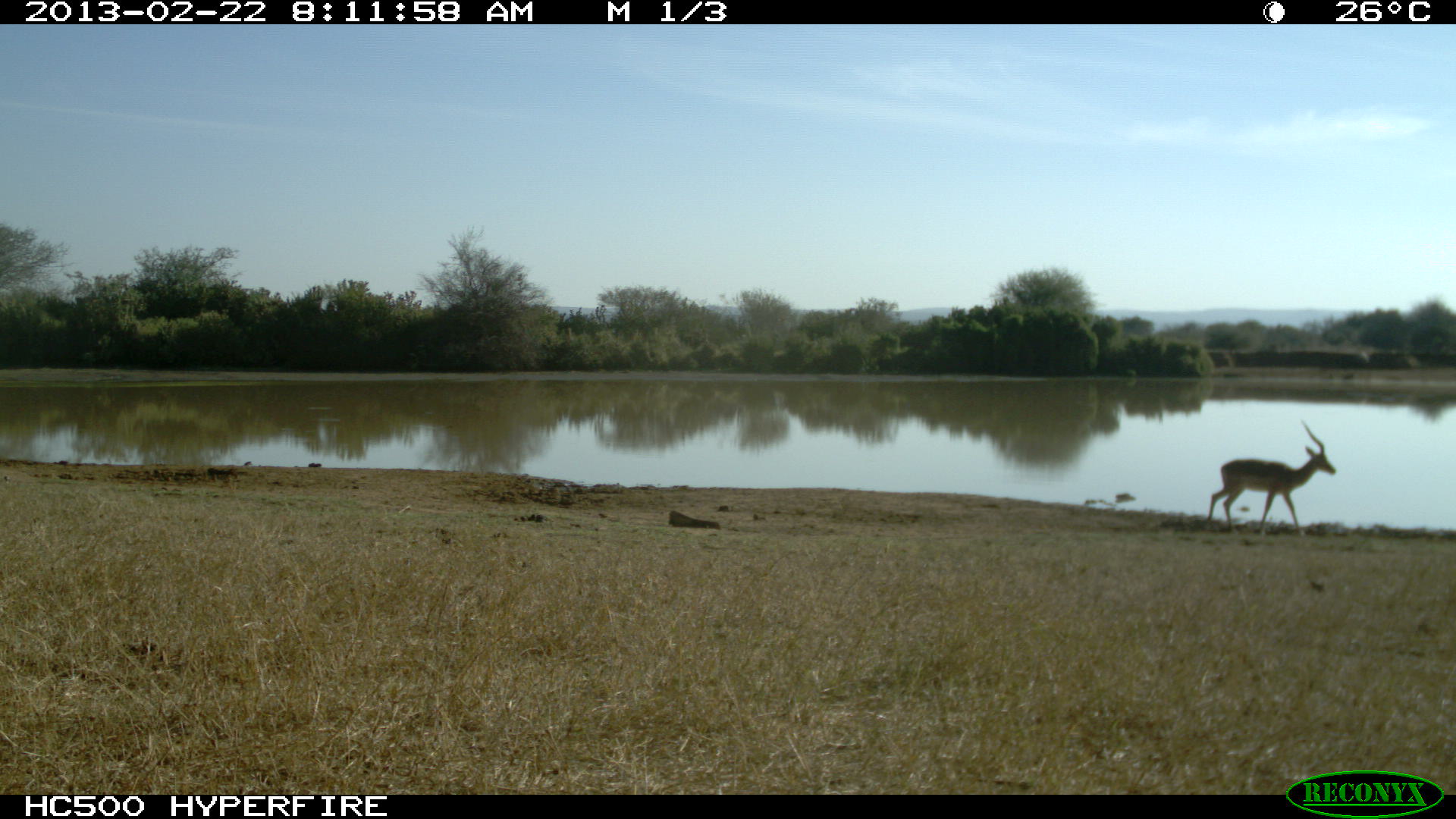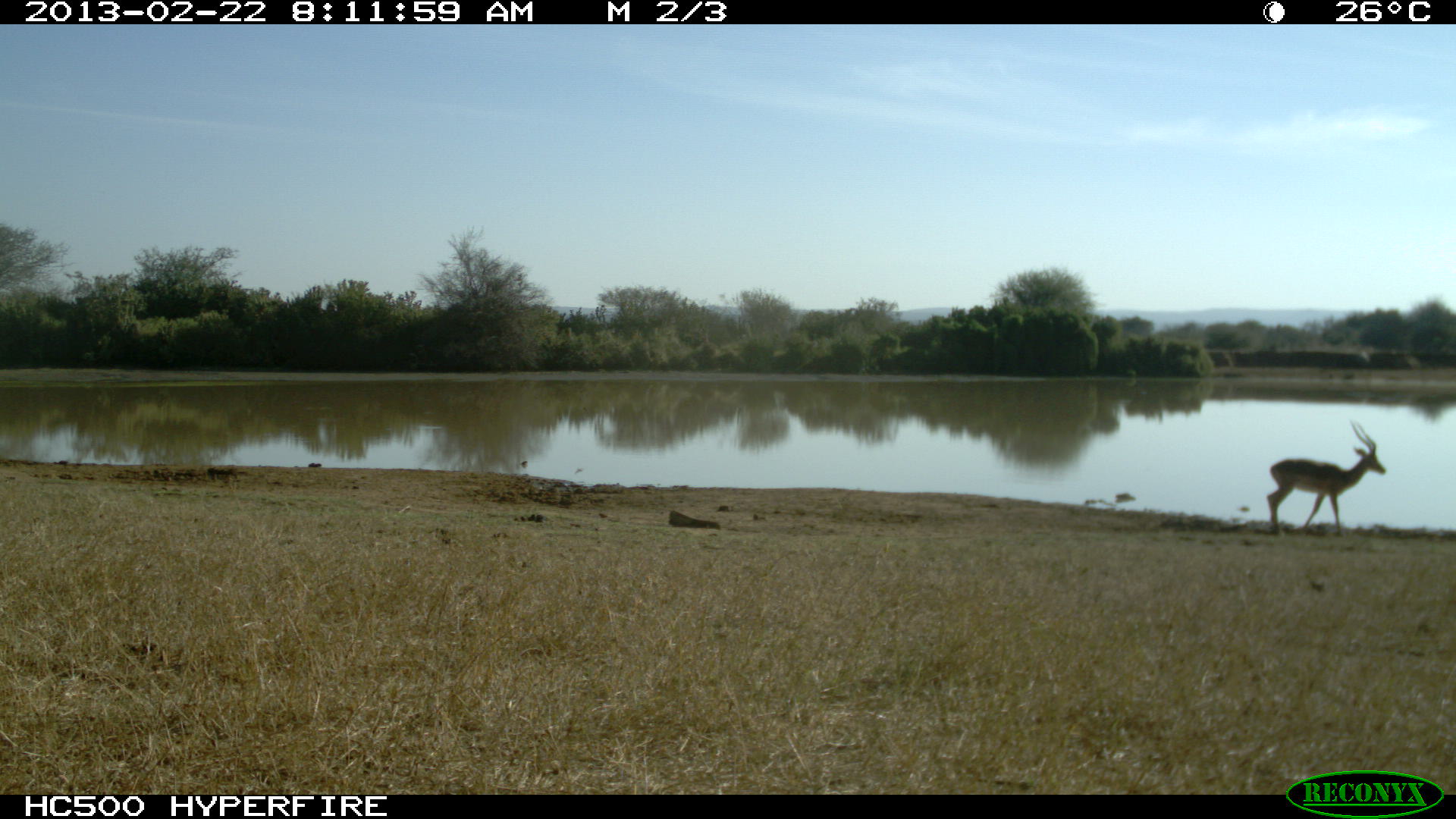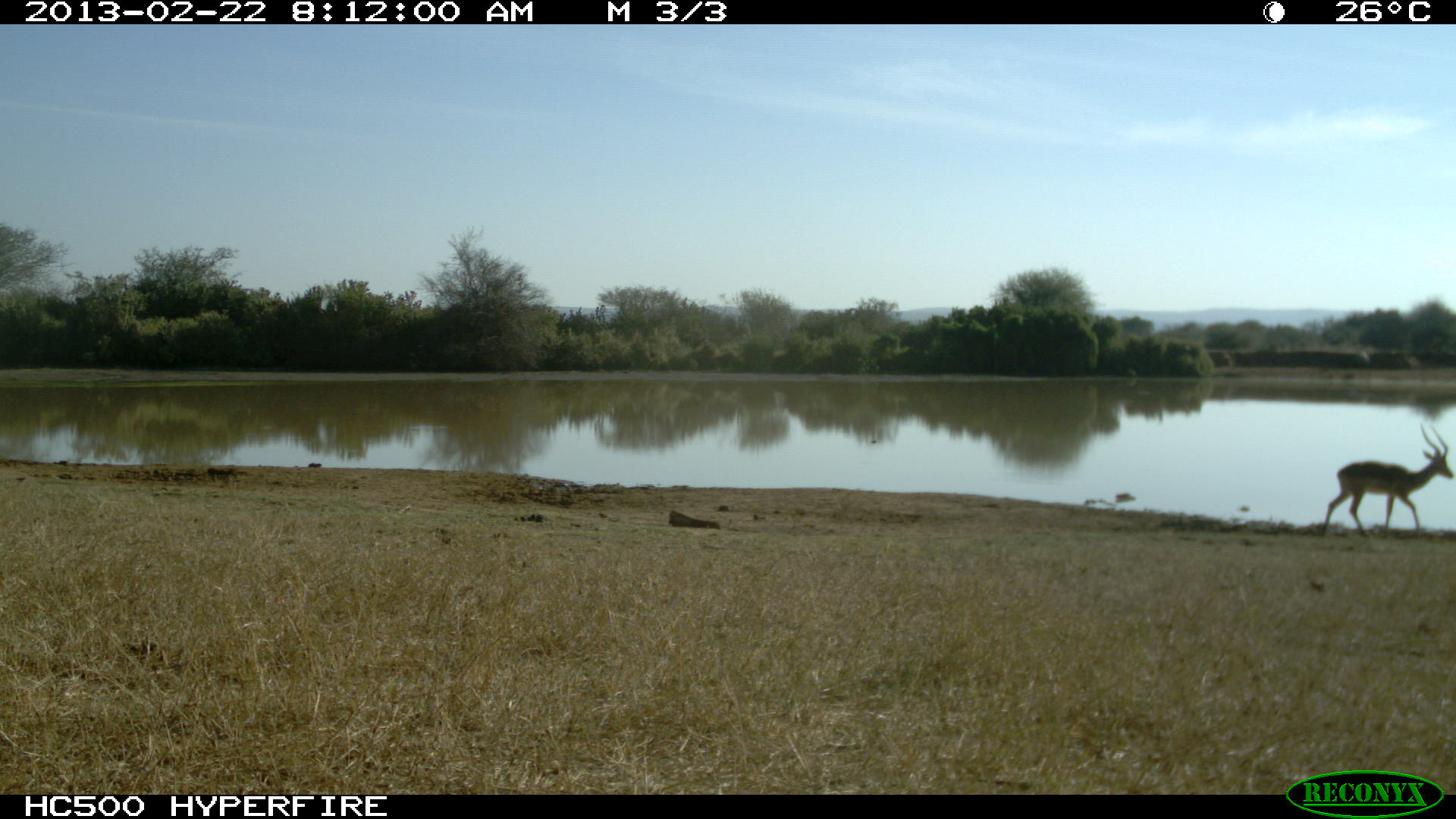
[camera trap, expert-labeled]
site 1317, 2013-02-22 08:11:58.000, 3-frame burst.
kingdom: Animalia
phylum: Chordata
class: Mammalia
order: Artiodactyla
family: Bovidae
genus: Aepyceros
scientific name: Aepyceros melampus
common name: impala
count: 1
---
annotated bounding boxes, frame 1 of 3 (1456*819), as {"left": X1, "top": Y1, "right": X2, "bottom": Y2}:
aepyceros melampus: {"left": 1203, "top": 418, "right": 1338, "bottom": 533}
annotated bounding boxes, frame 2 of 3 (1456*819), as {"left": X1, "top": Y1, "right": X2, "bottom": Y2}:
aepyceros melampus: {"left": 1264, "top": 416, "right": 1385, "bottom": 540}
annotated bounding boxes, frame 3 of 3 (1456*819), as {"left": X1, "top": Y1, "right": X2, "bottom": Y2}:
aepyceros melampus: {"left": 1319, "top": 420, "right": 1454, "bottom": 541}